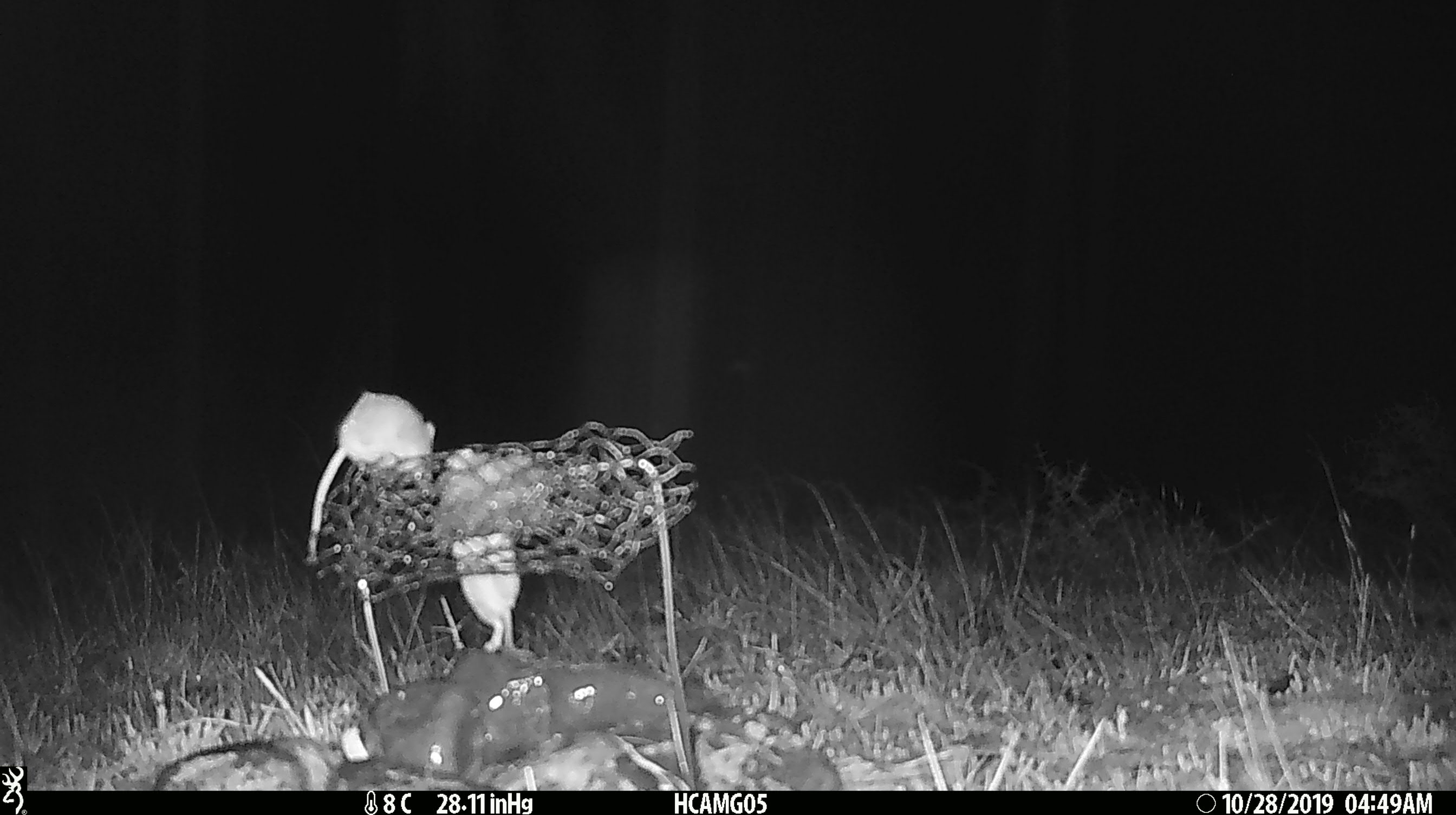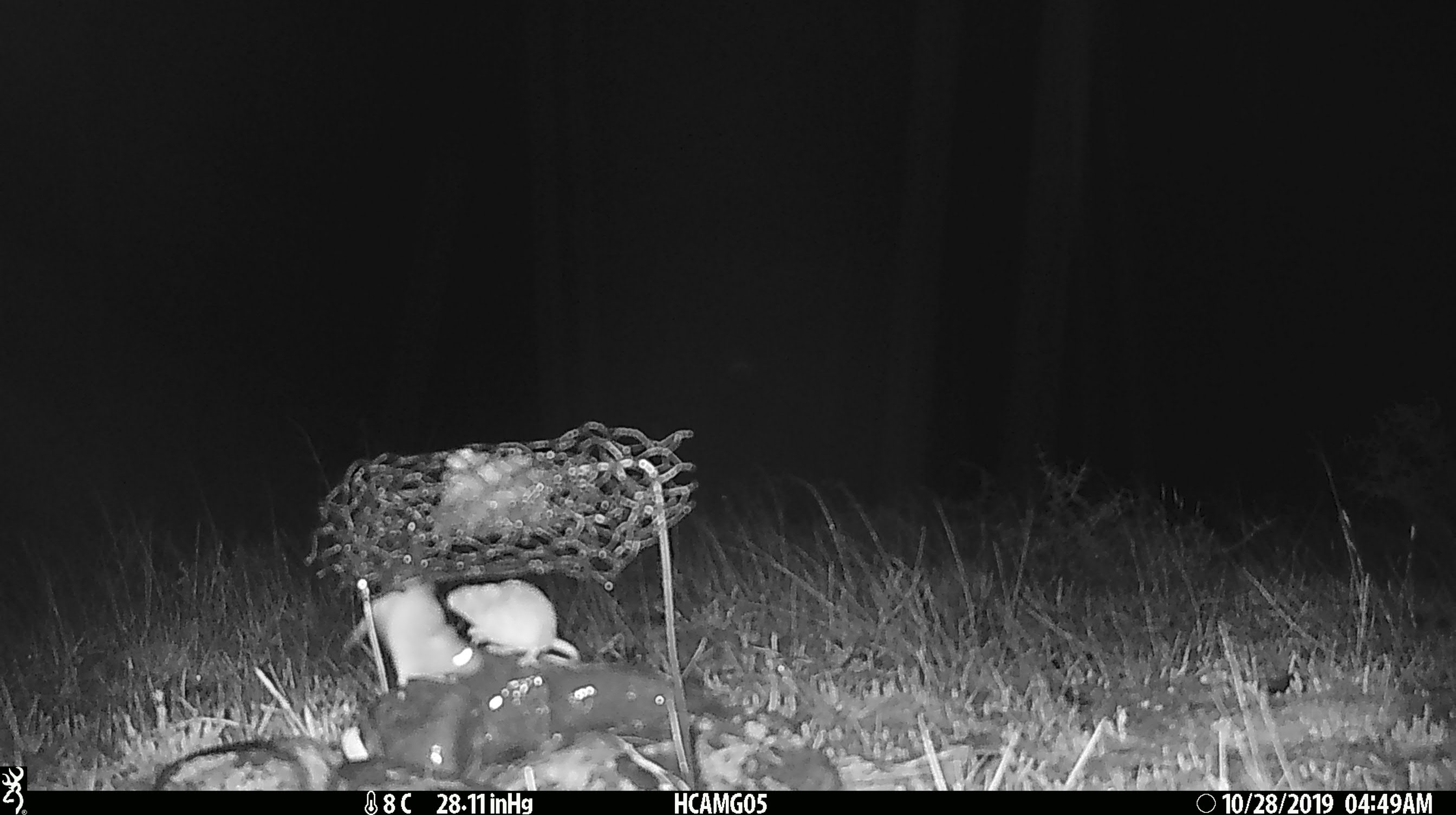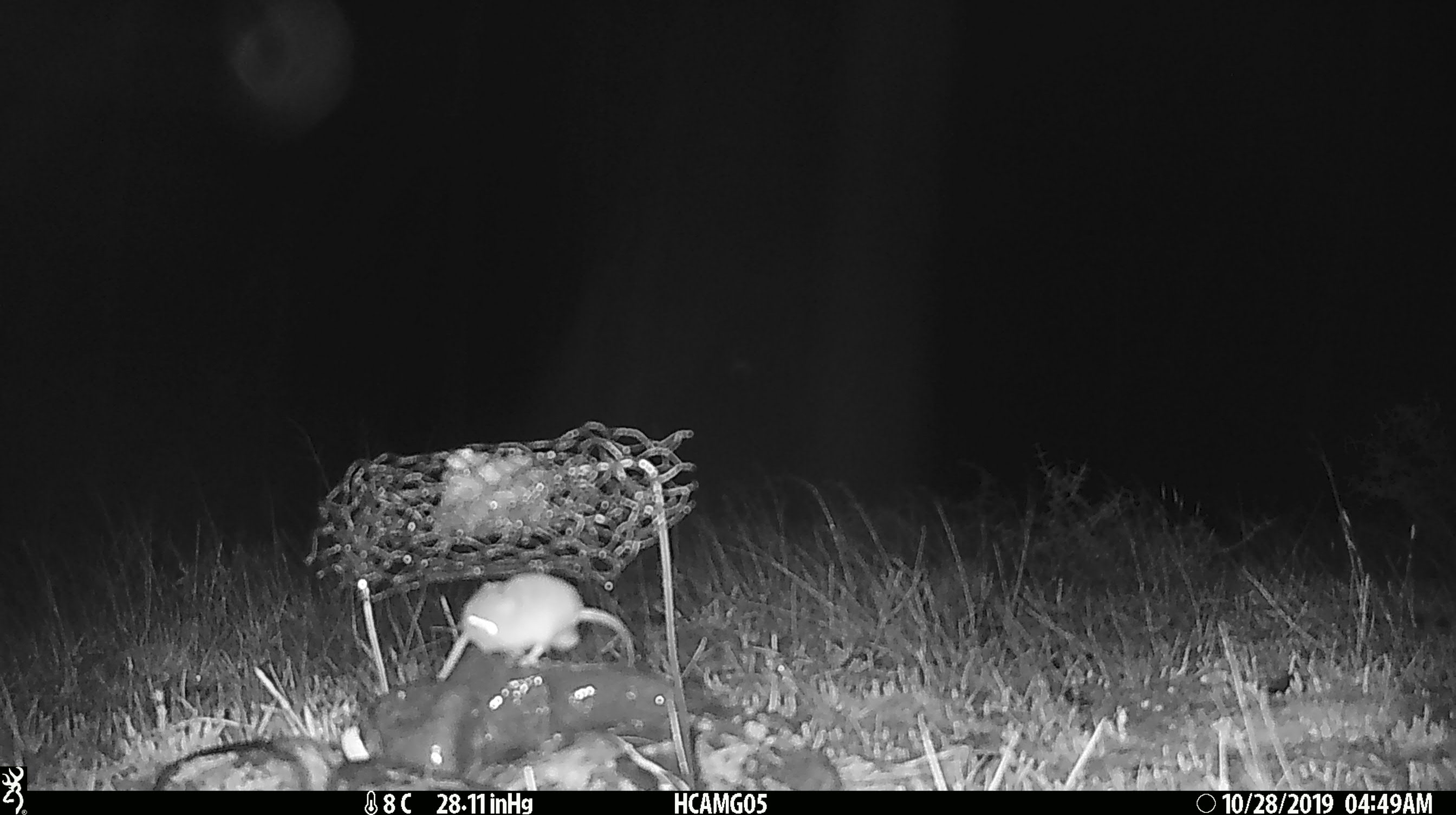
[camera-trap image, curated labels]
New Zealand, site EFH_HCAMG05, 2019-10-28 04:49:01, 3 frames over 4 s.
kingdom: Animalia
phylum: Chordata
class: Mammalia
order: Rodentia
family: Muridae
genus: Mus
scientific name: Mus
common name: mouse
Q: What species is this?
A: Mouse (Mus).